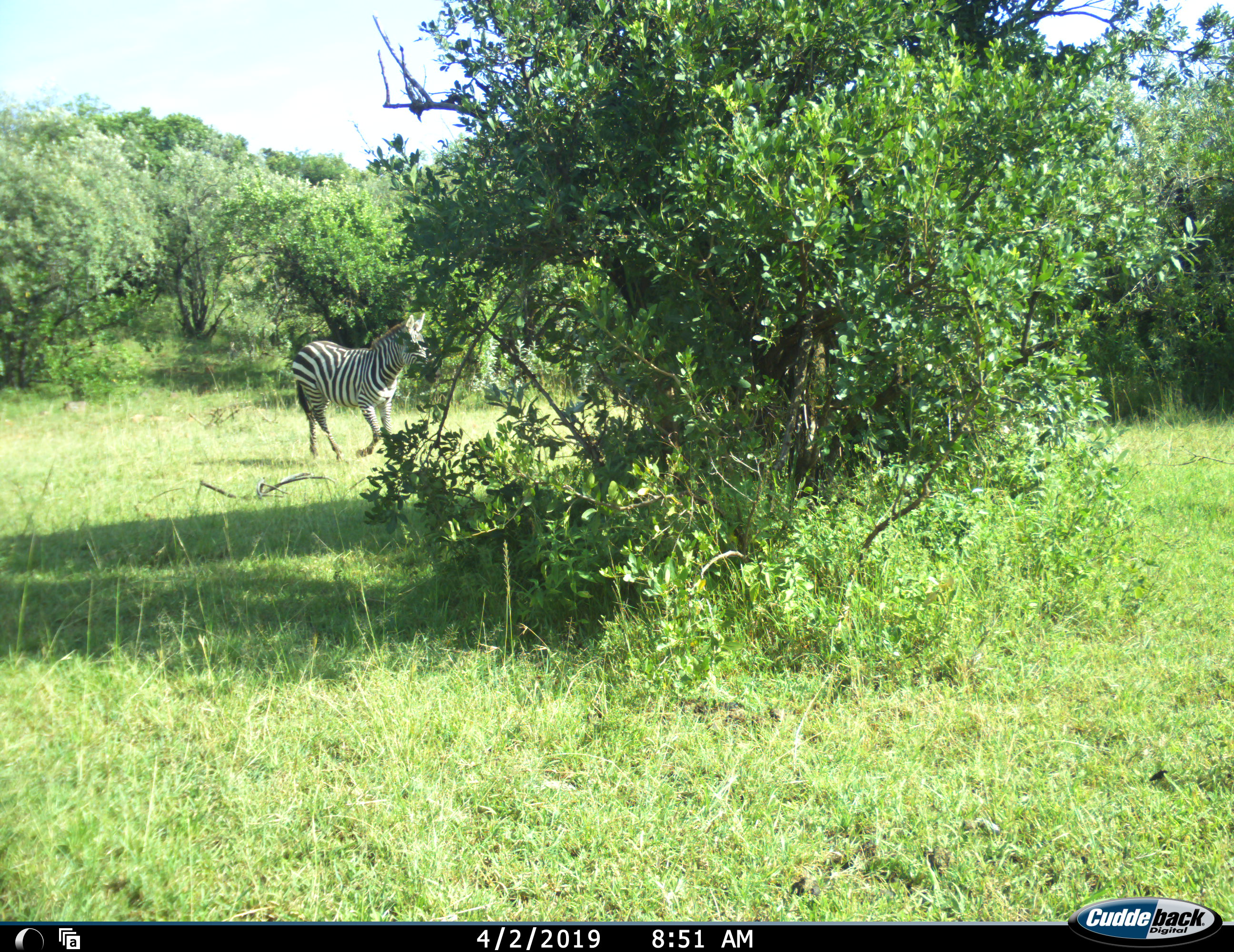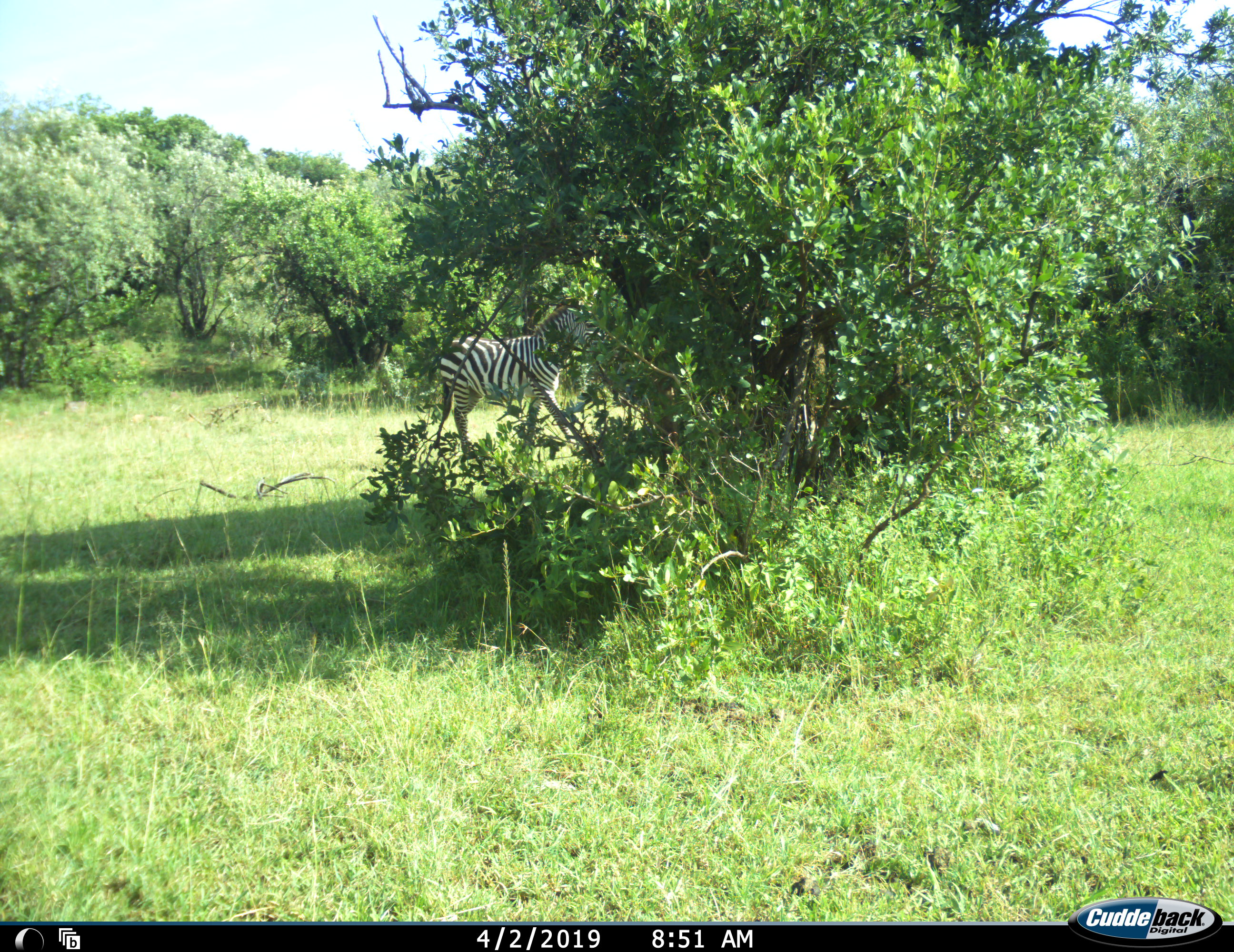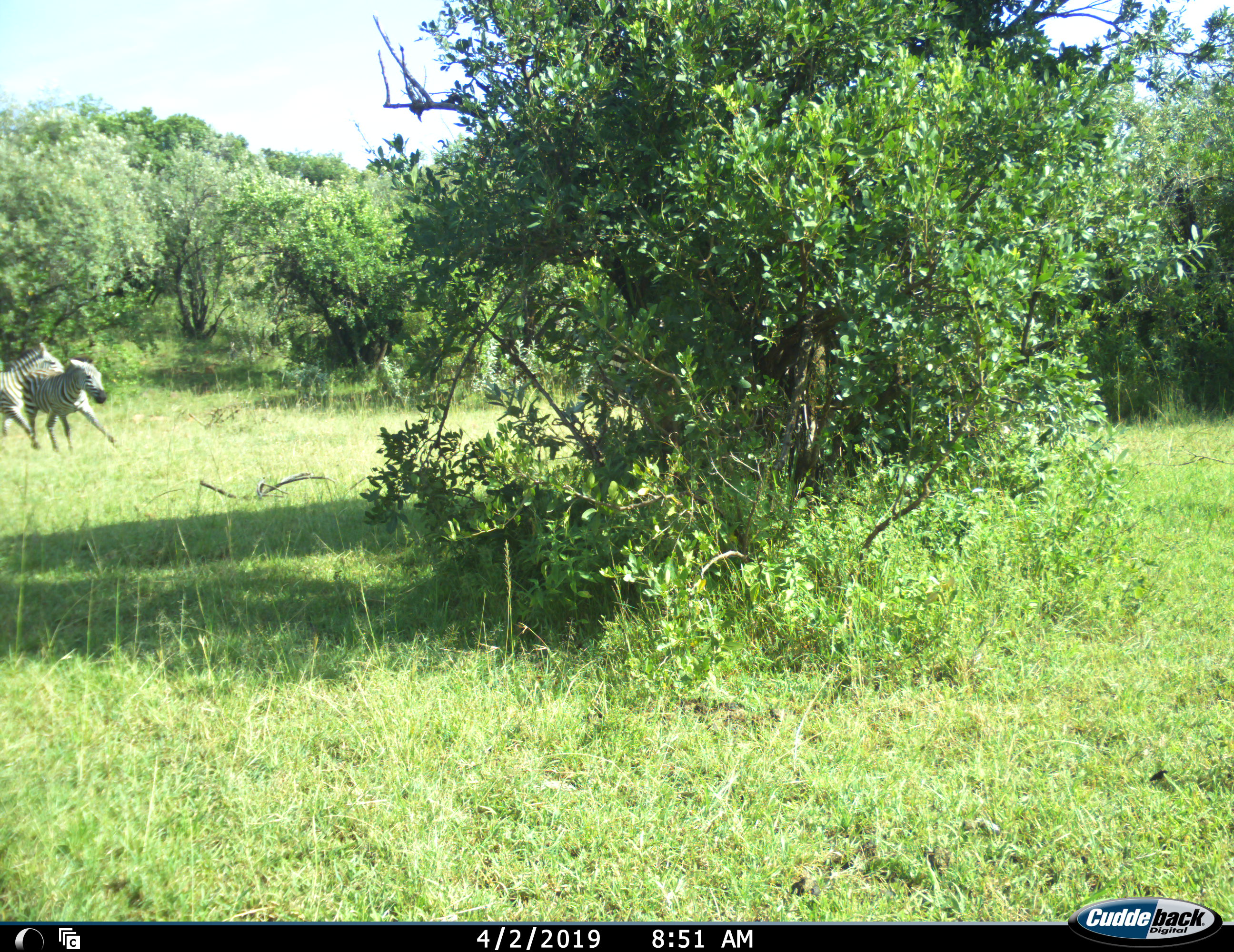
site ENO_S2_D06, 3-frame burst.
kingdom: Animalia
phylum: Chordata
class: Mammalia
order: Perissodactyla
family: Equidae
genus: Equus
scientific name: Equus quagga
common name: plains zebra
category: zebraplains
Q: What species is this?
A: Zebraplains (plains zebra) (Equus quagga).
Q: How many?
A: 3.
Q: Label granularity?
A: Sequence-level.